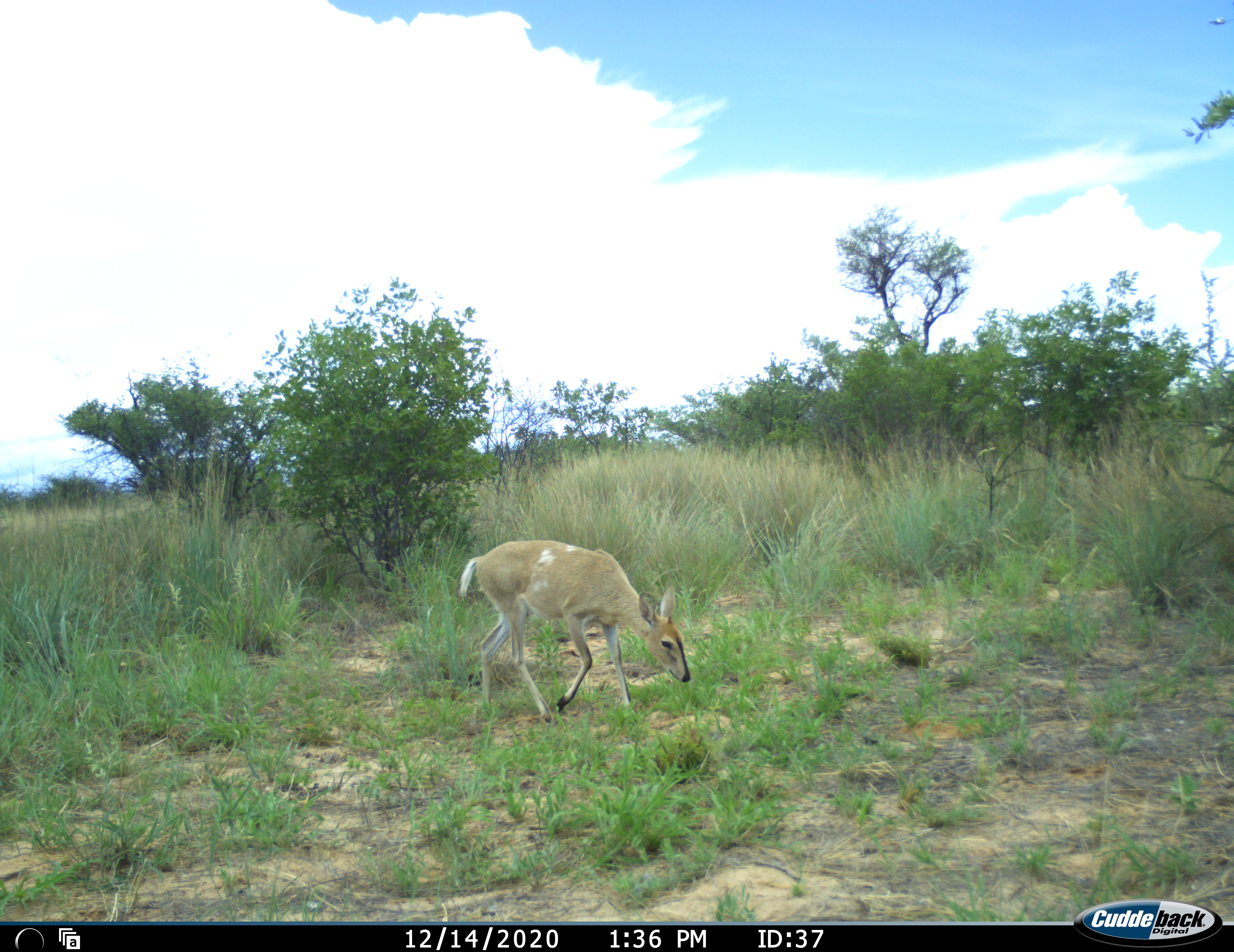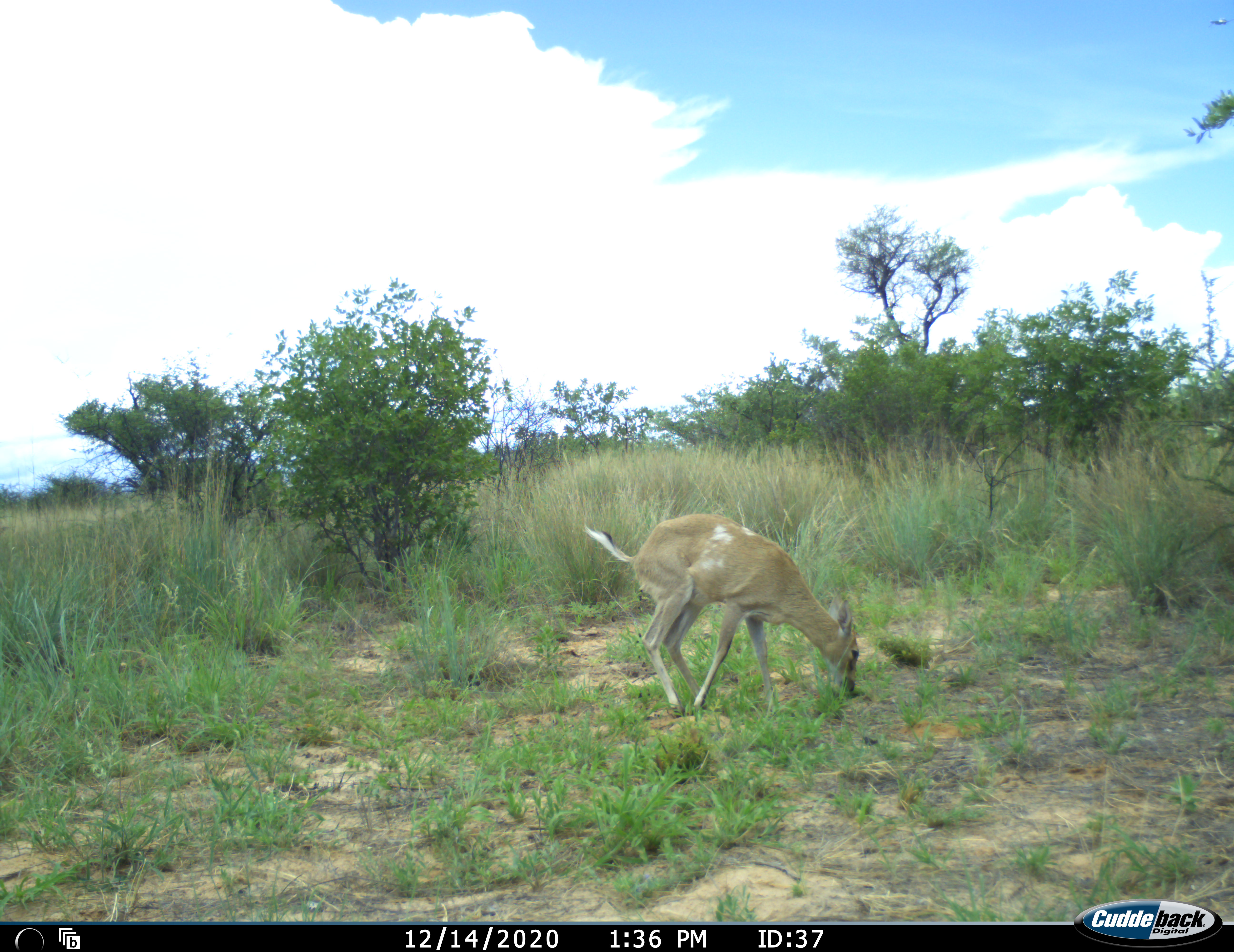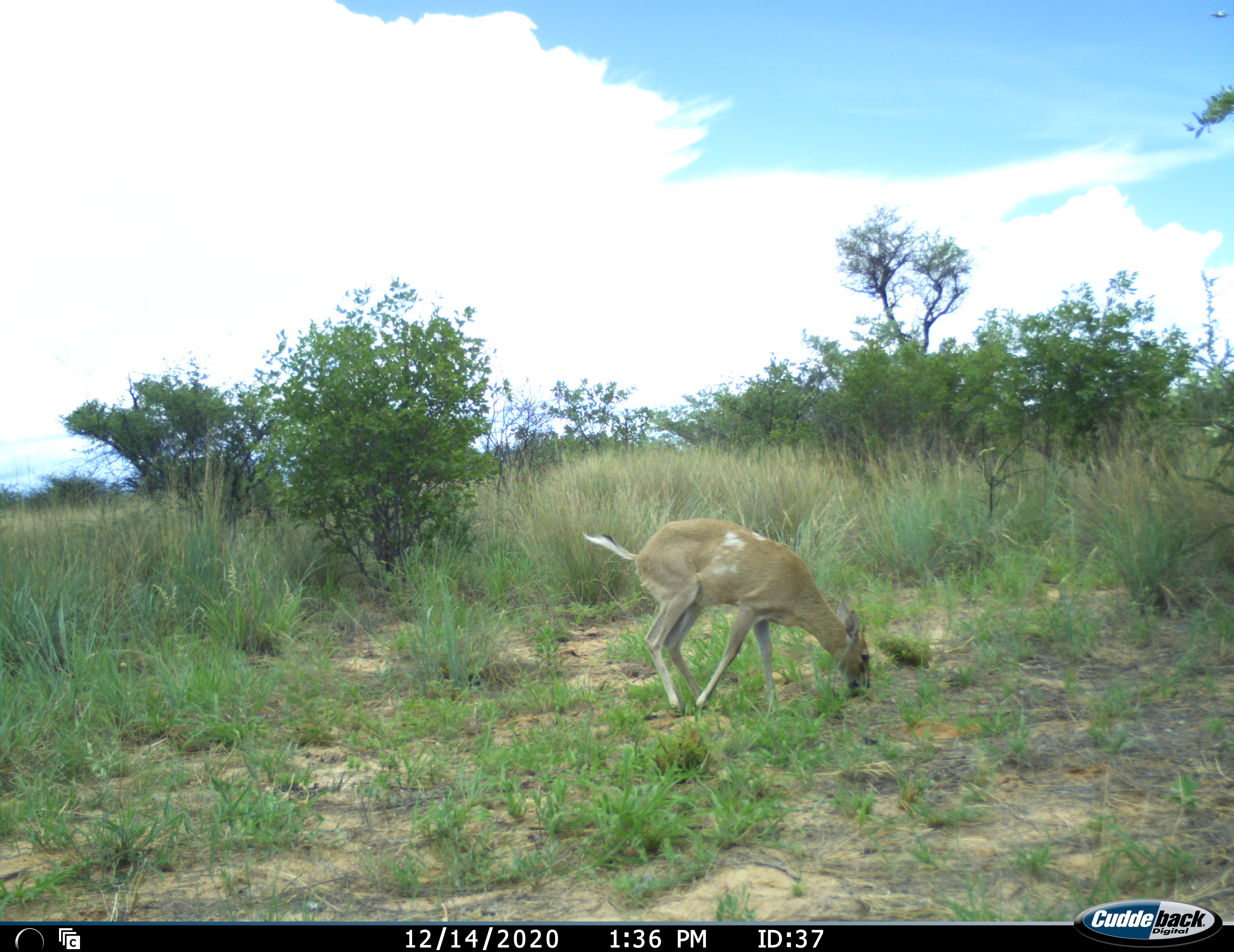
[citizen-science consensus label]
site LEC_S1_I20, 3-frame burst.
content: unidentified animal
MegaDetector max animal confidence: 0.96